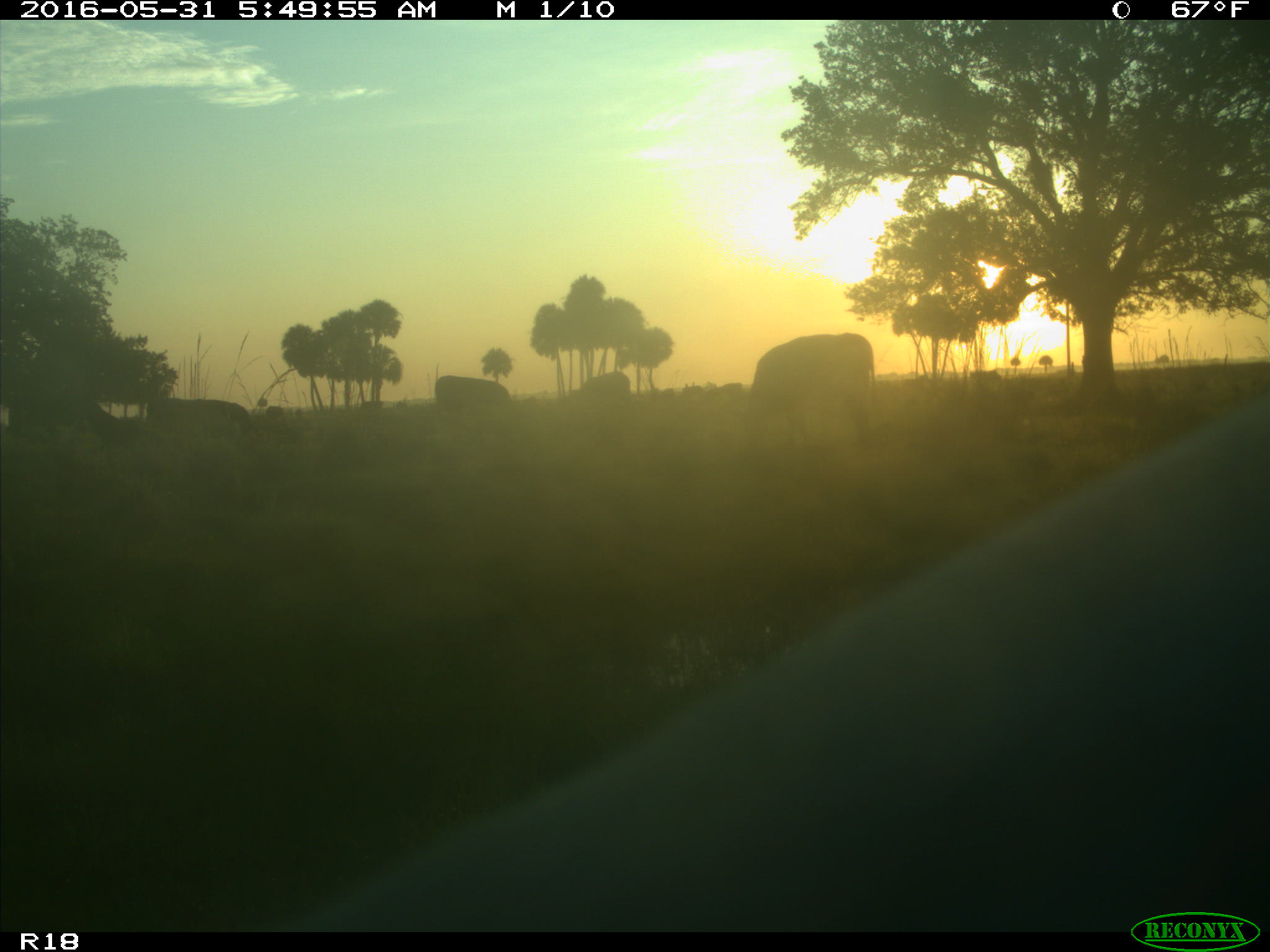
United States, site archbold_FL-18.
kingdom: Animalia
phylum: Chordata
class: Mammalia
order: Artiodactyla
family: Bovidae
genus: Bos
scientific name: Bos taurus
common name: domestic cow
Bos taurus (domestic cow).